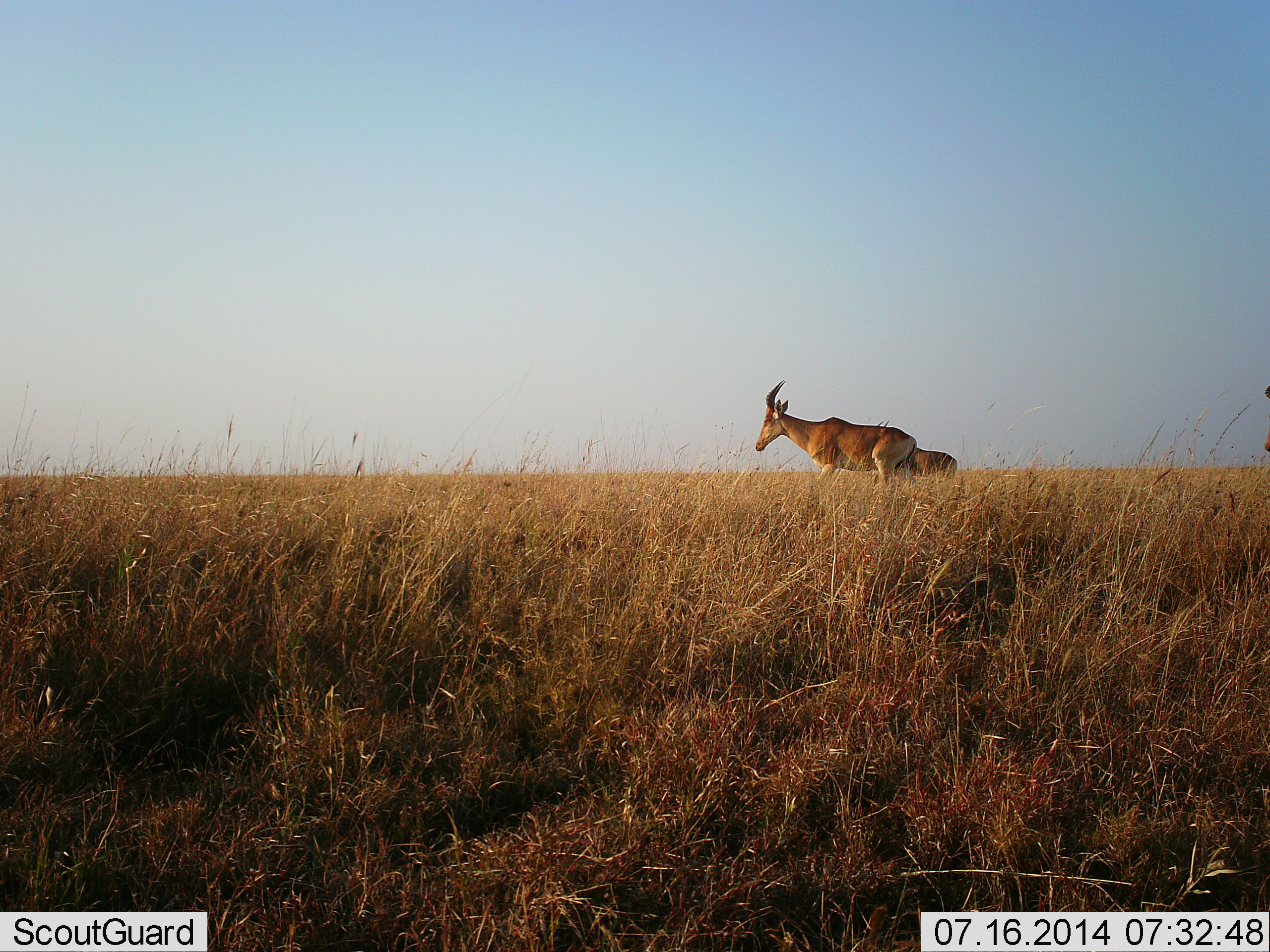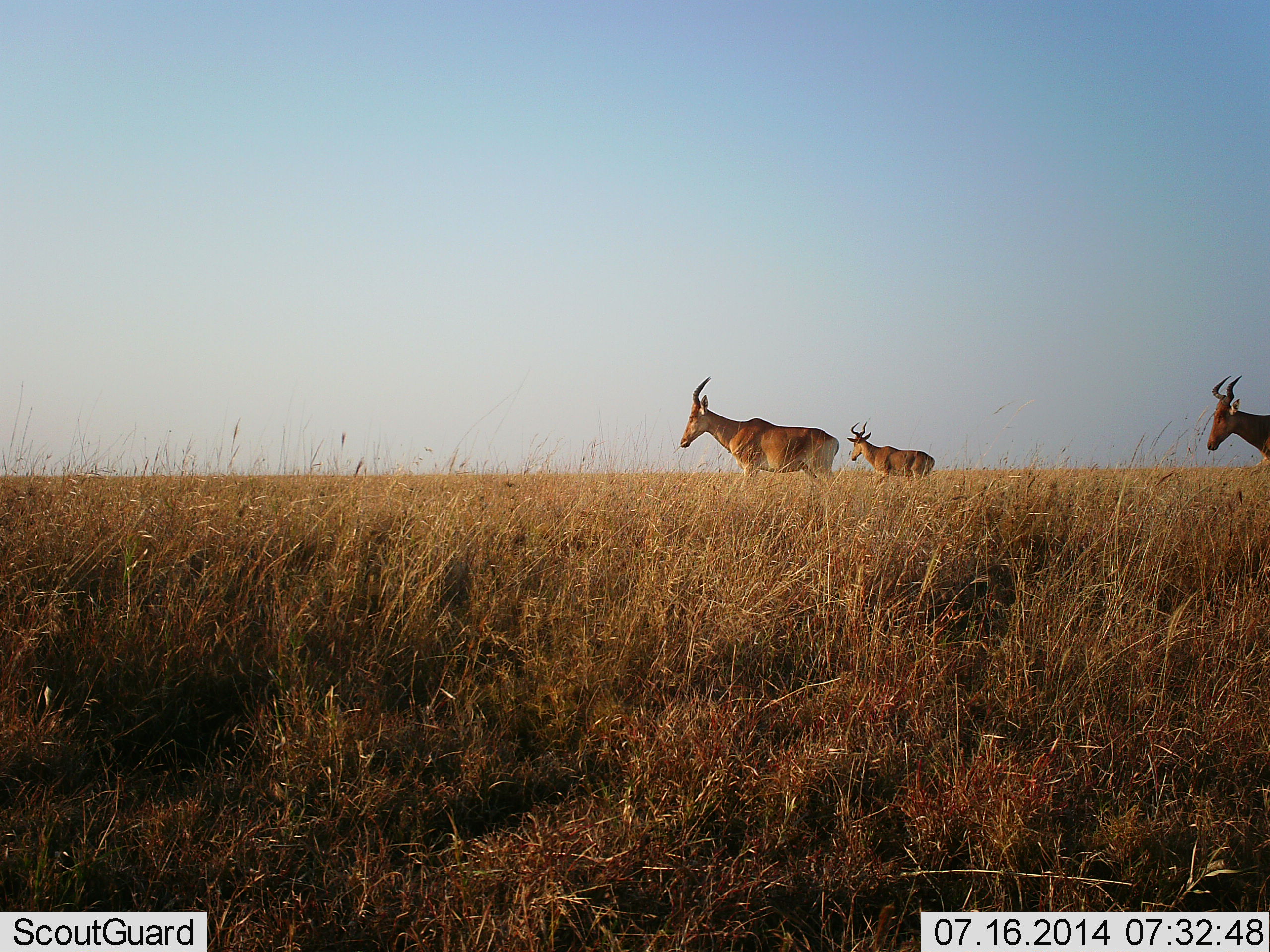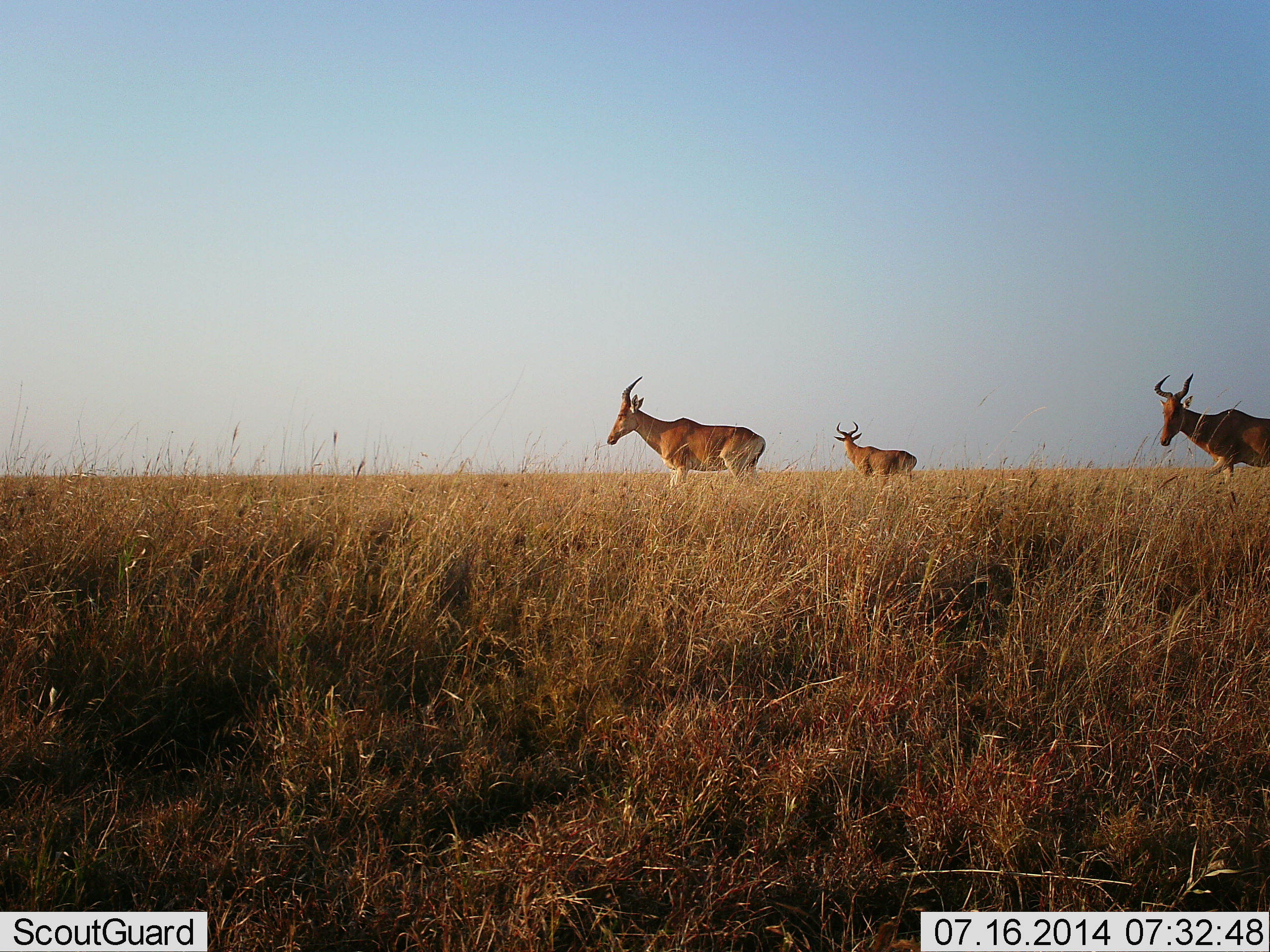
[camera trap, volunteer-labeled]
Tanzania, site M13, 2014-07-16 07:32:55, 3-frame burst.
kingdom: Animalia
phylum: Chordata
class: Mammalia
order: Artiodactyla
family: Bovidae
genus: Alcelaphus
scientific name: Alcelaphus buselaphus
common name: hartebeest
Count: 3.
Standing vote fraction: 10%.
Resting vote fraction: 0%.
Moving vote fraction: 90%.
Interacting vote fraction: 0%.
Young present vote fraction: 0%.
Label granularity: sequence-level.